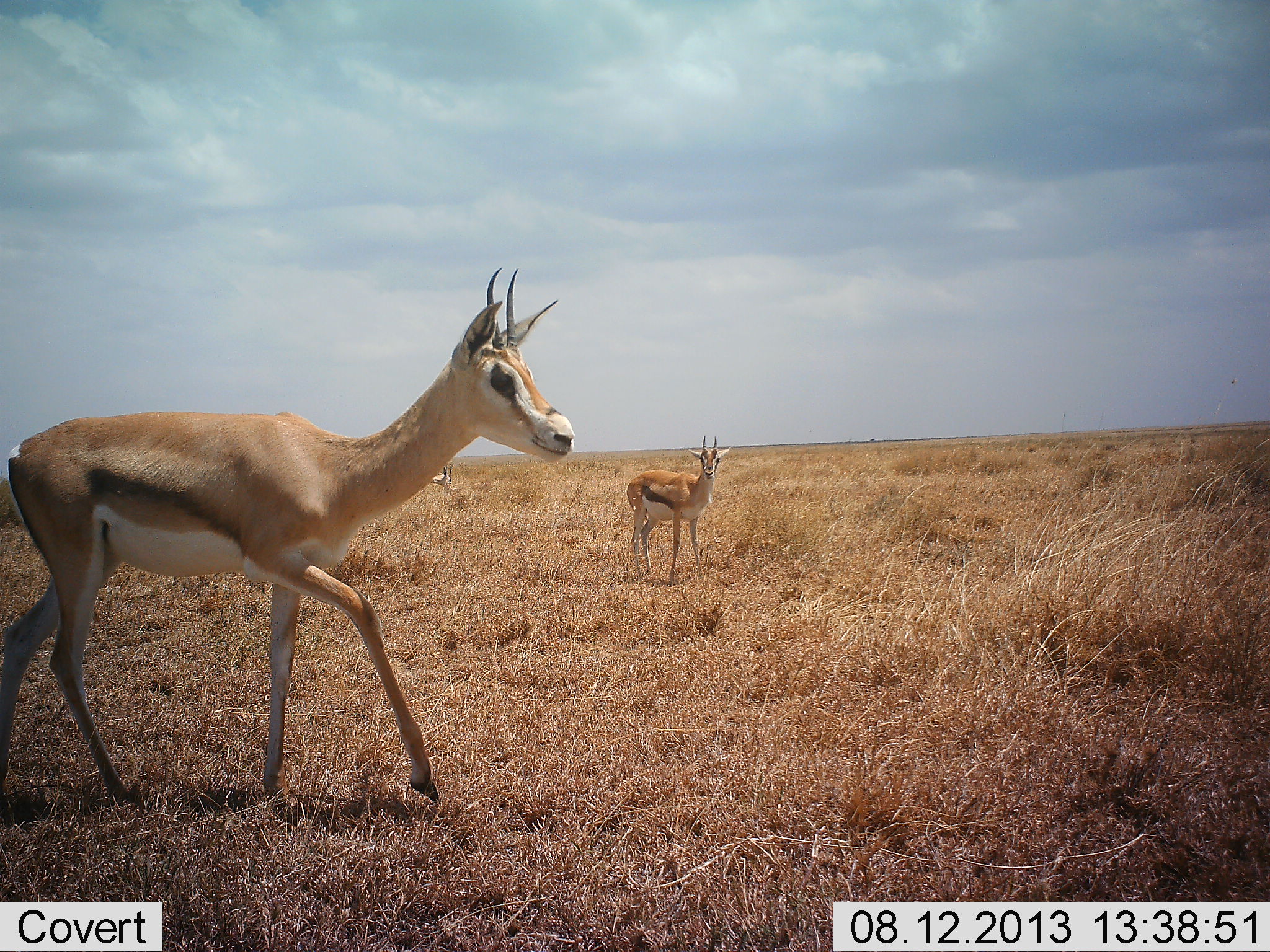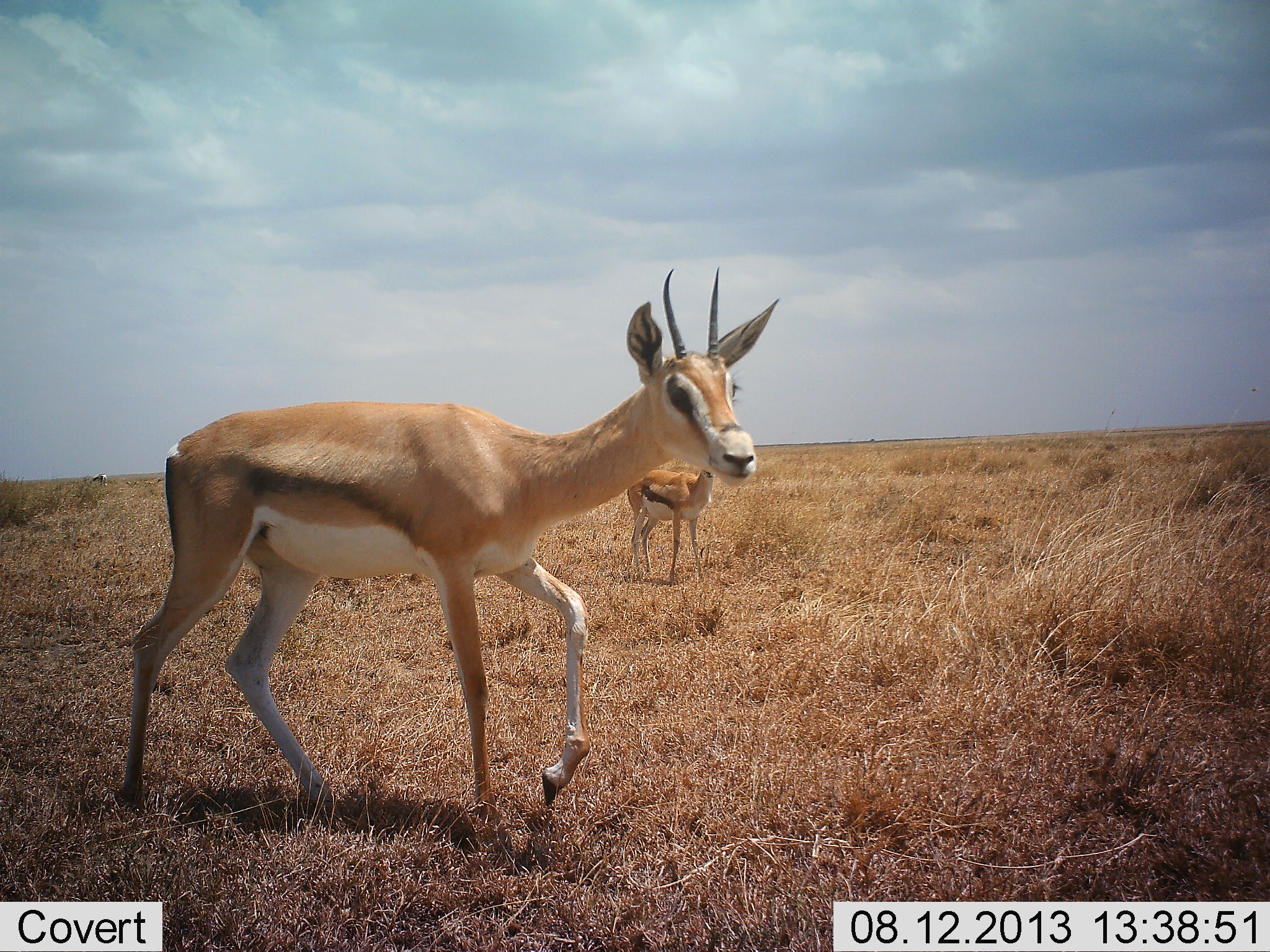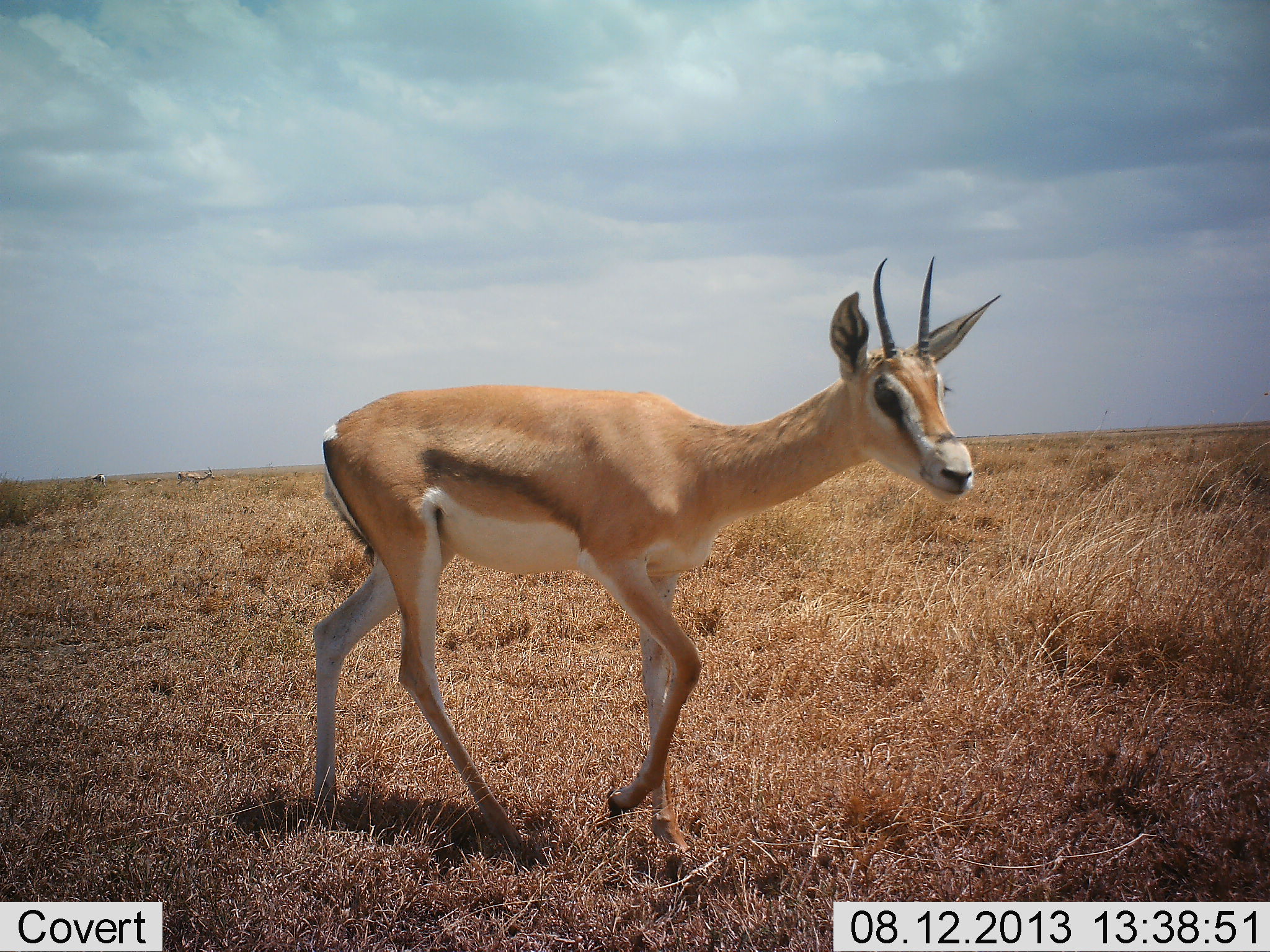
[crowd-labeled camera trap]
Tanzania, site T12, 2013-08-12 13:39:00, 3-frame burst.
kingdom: Animalia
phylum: Chordata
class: Mammalia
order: Artiodactyla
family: Bovidae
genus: Nanger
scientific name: Nanger granti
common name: grant's gazelle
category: gazellegrants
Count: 2.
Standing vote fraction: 62%.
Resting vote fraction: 0%.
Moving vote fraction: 100%.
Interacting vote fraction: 0%.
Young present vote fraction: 0%.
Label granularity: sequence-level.